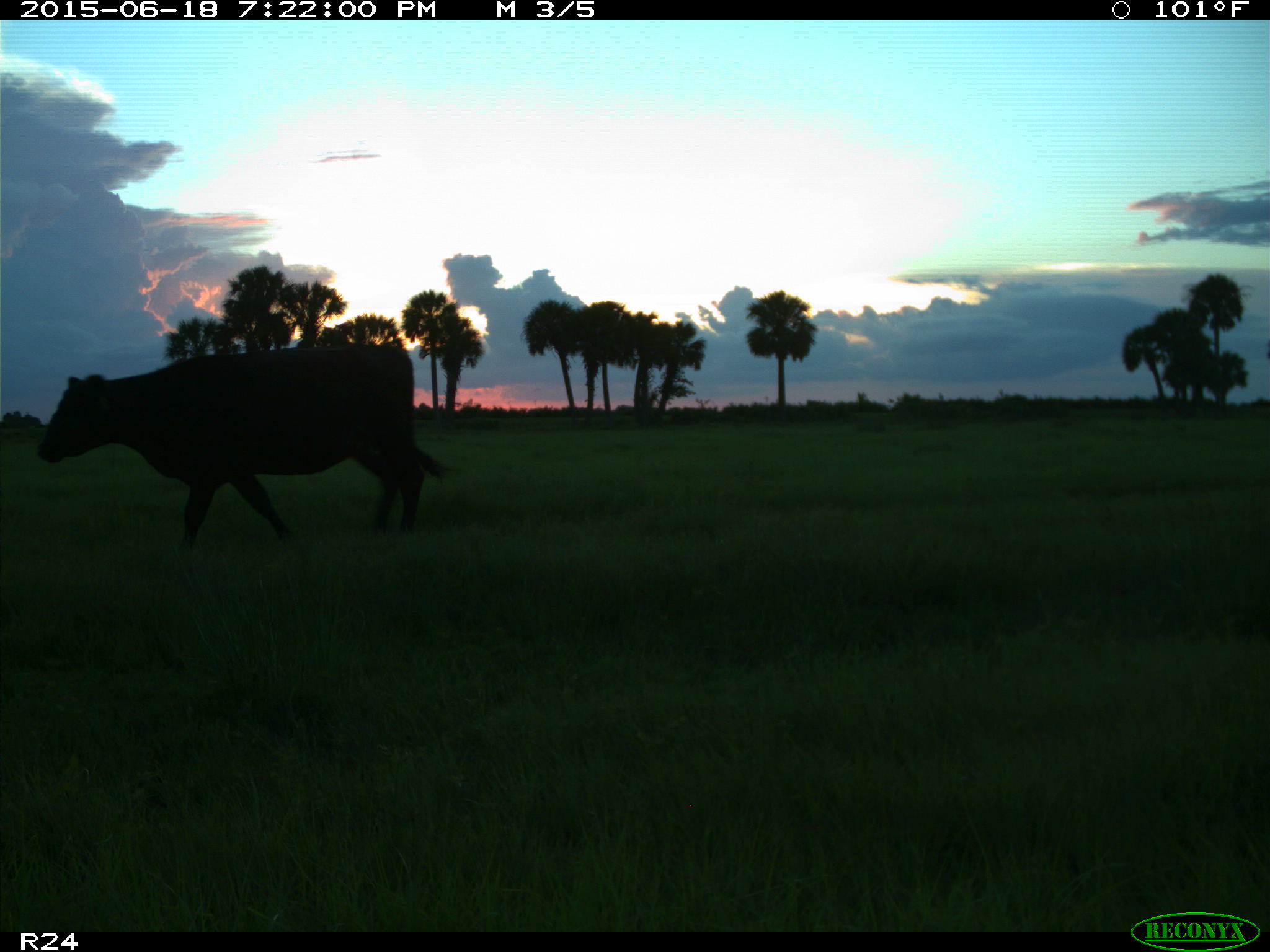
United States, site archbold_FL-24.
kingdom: Animalia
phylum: Chordata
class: Mammalia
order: Artiodactyla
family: Bovidae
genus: Bos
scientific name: Bos taurus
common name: domestic cow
Bos taurus (domestic cow).